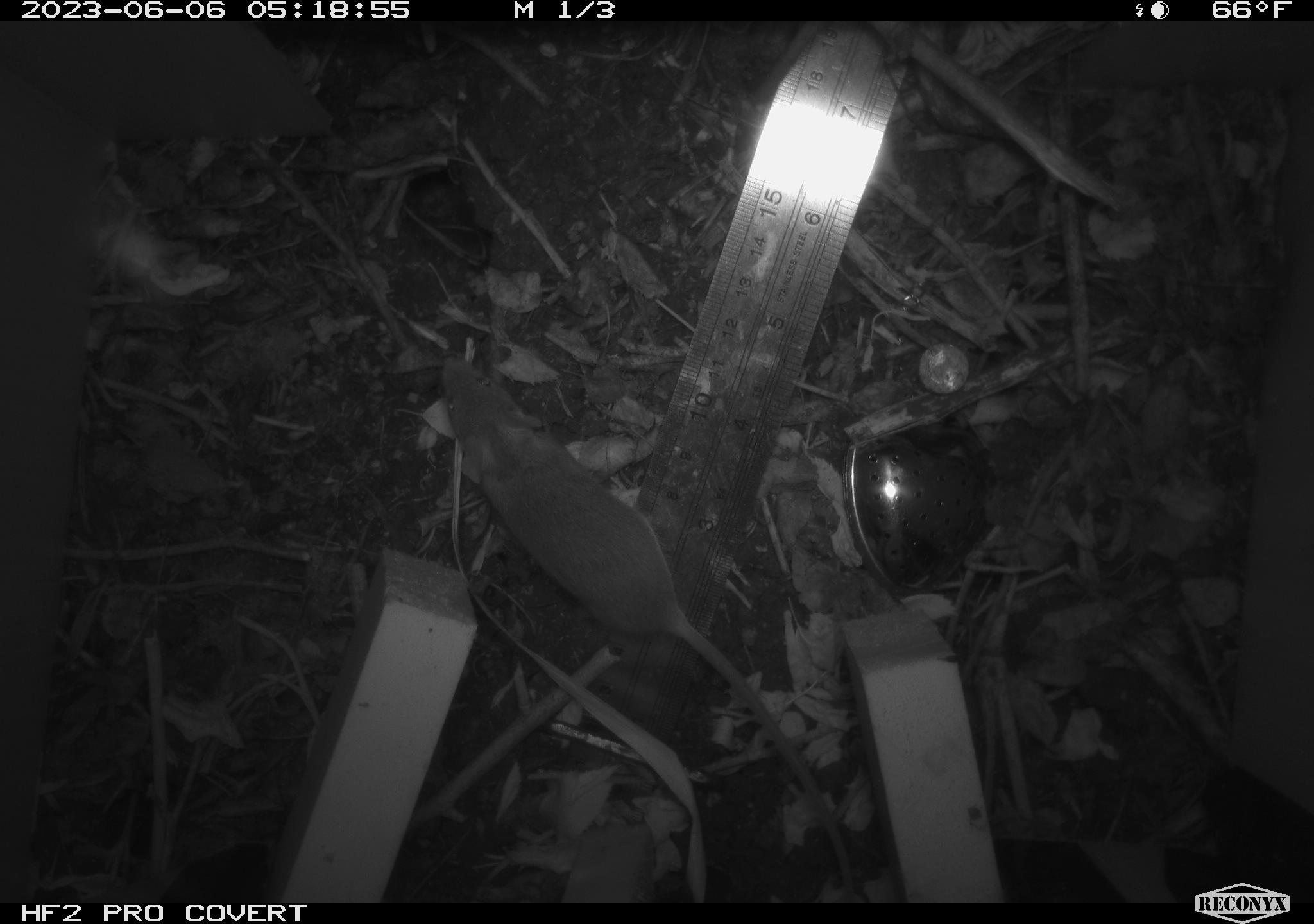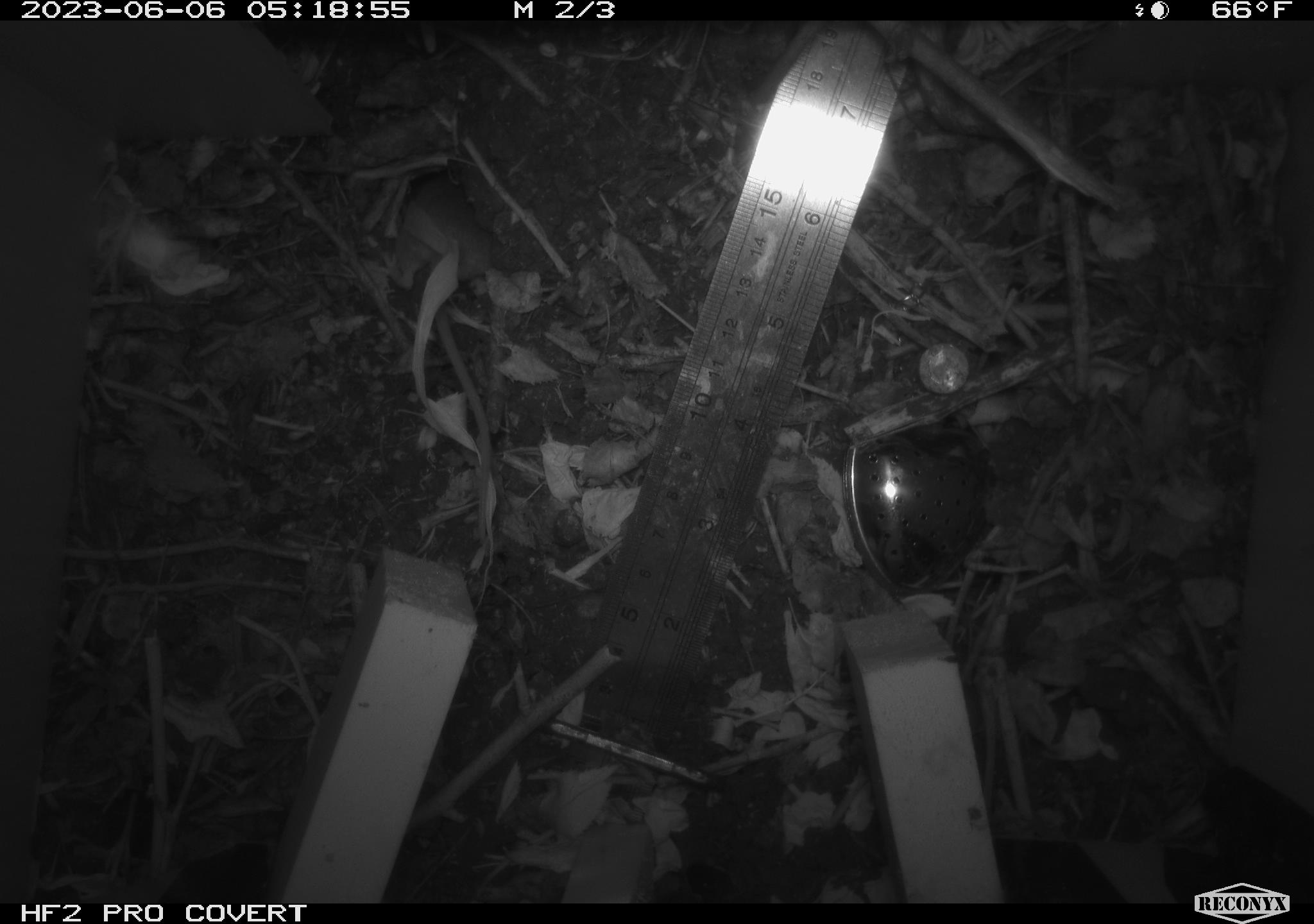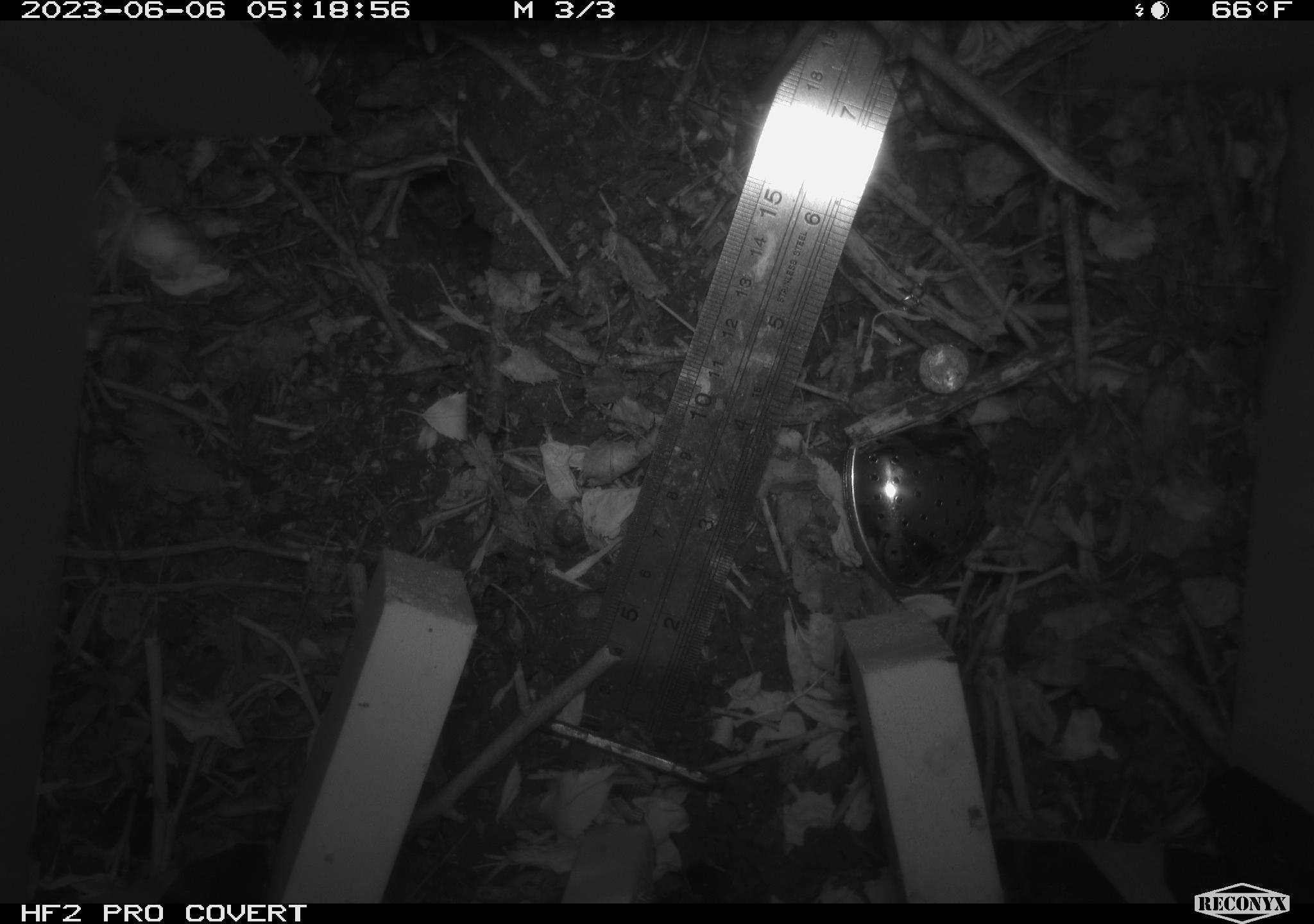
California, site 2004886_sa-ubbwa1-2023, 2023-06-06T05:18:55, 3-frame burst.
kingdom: Animalia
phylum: Chordata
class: Mammalia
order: Rodentia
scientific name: Rodentia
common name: rodent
Rodent (Rodentia).